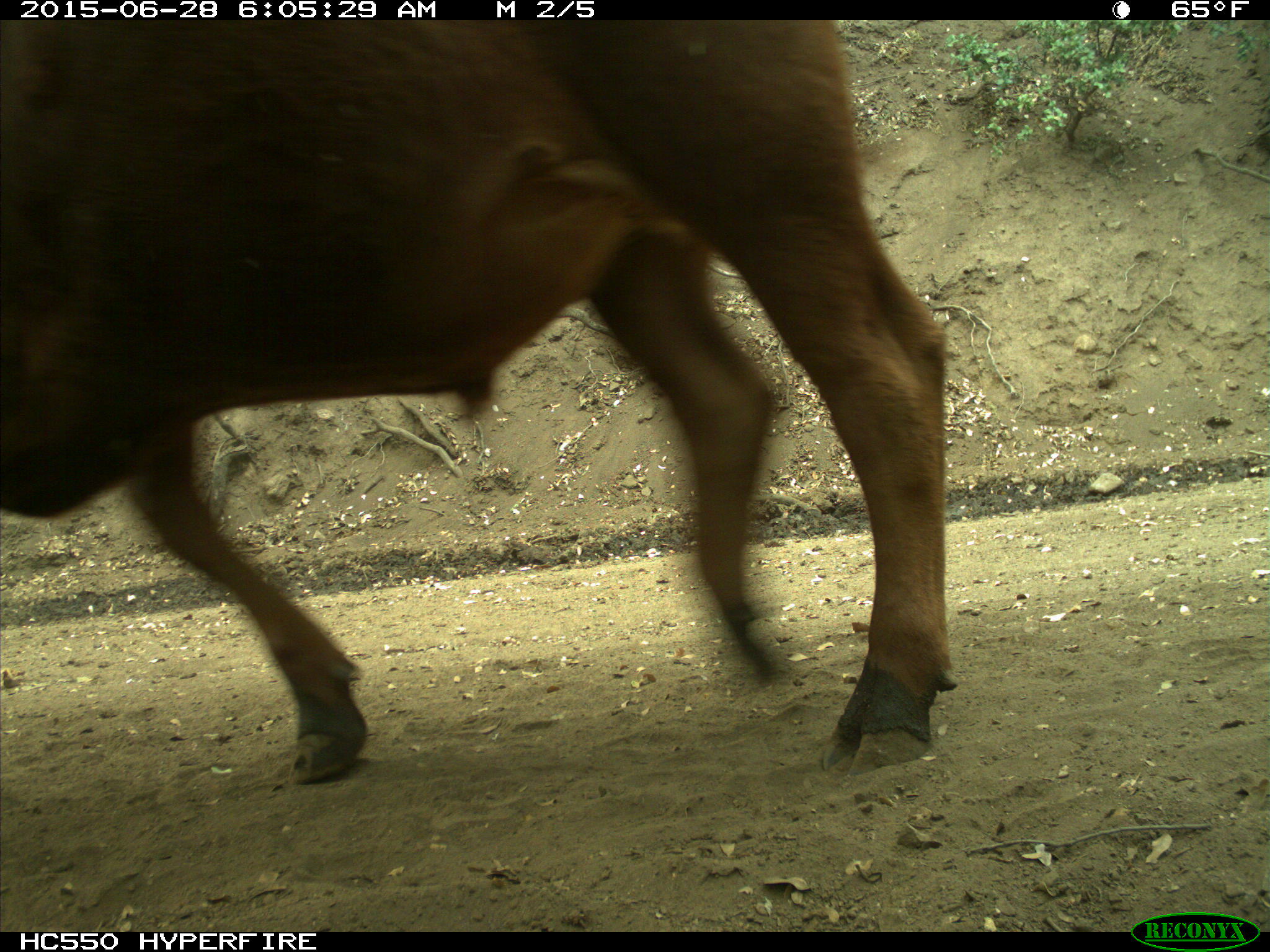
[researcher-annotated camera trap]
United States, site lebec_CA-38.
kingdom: Animalia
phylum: Chordata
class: Mammalia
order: Artiodactyla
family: Bovidae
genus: Bos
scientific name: Bos taurus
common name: domestic cow